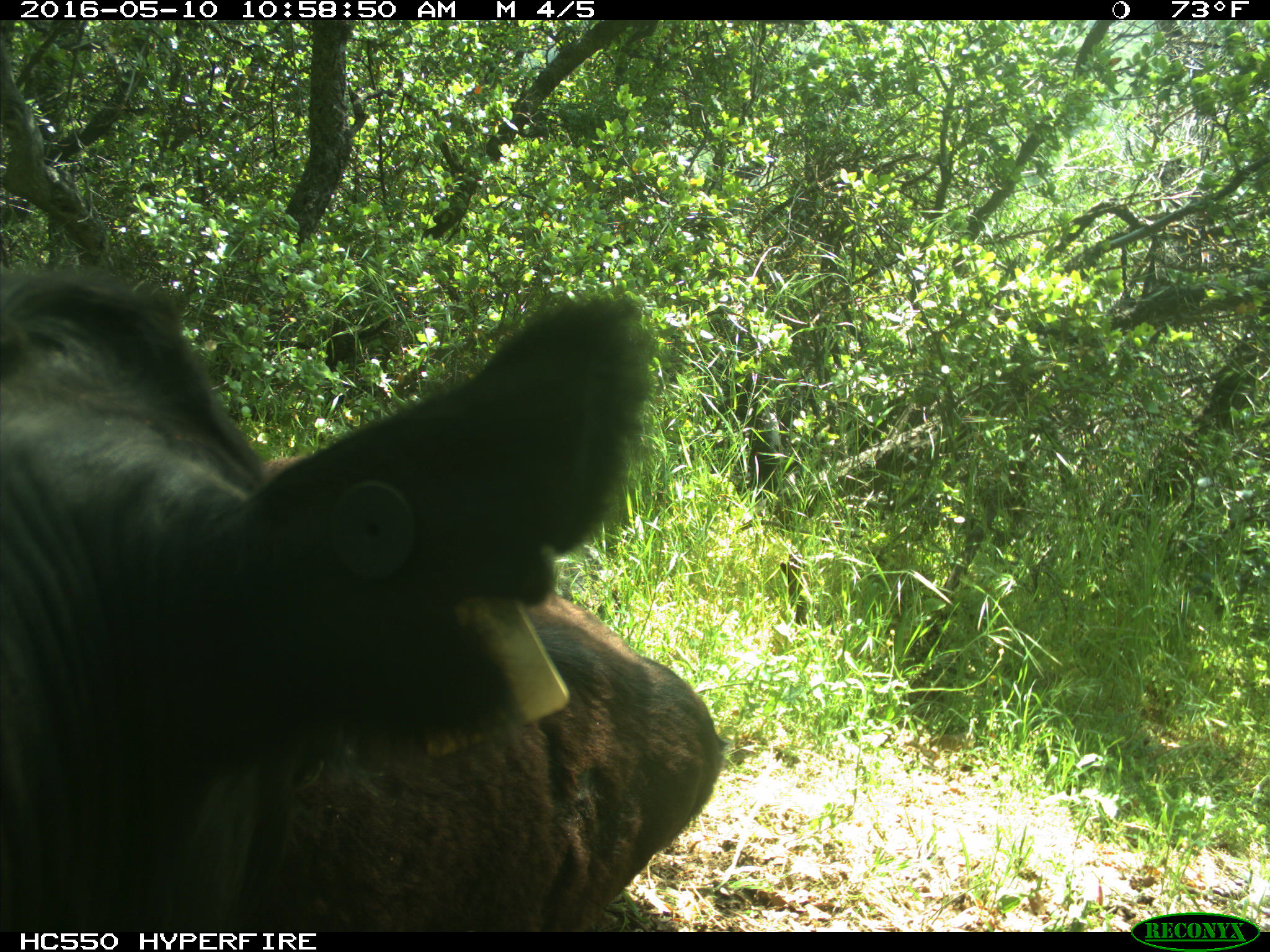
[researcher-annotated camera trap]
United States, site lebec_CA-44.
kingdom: Animalia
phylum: Chordata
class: Mammalia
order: Artiodactyla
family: Bovidae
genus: Bos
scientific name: Bos taurus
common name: domestic cow